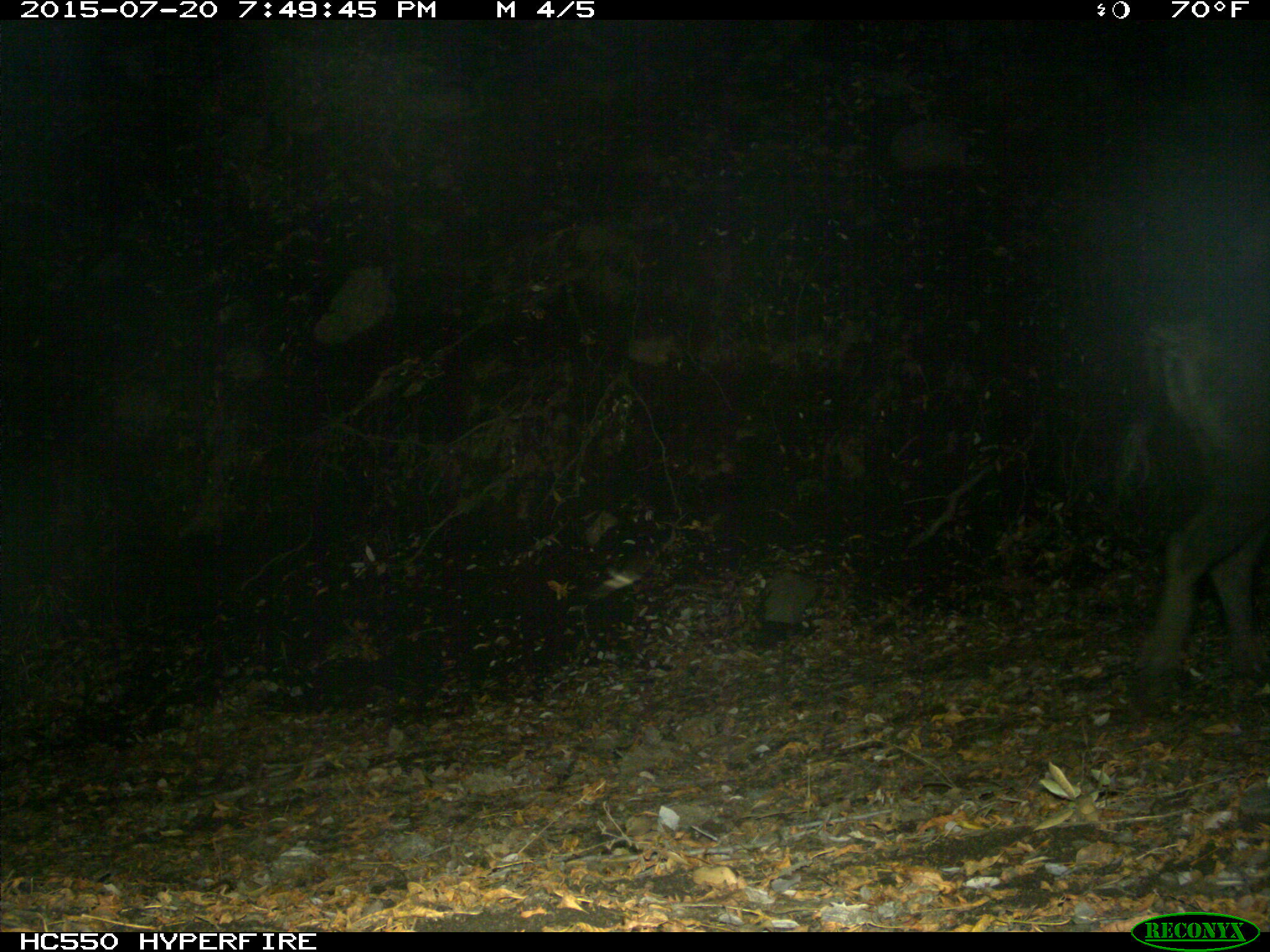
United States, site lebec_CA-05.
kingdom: Animalia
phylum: Chordata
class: Mammalia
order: Artiodactyla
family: Suidae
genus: Sus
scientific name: Sus scrofa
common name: wild boar